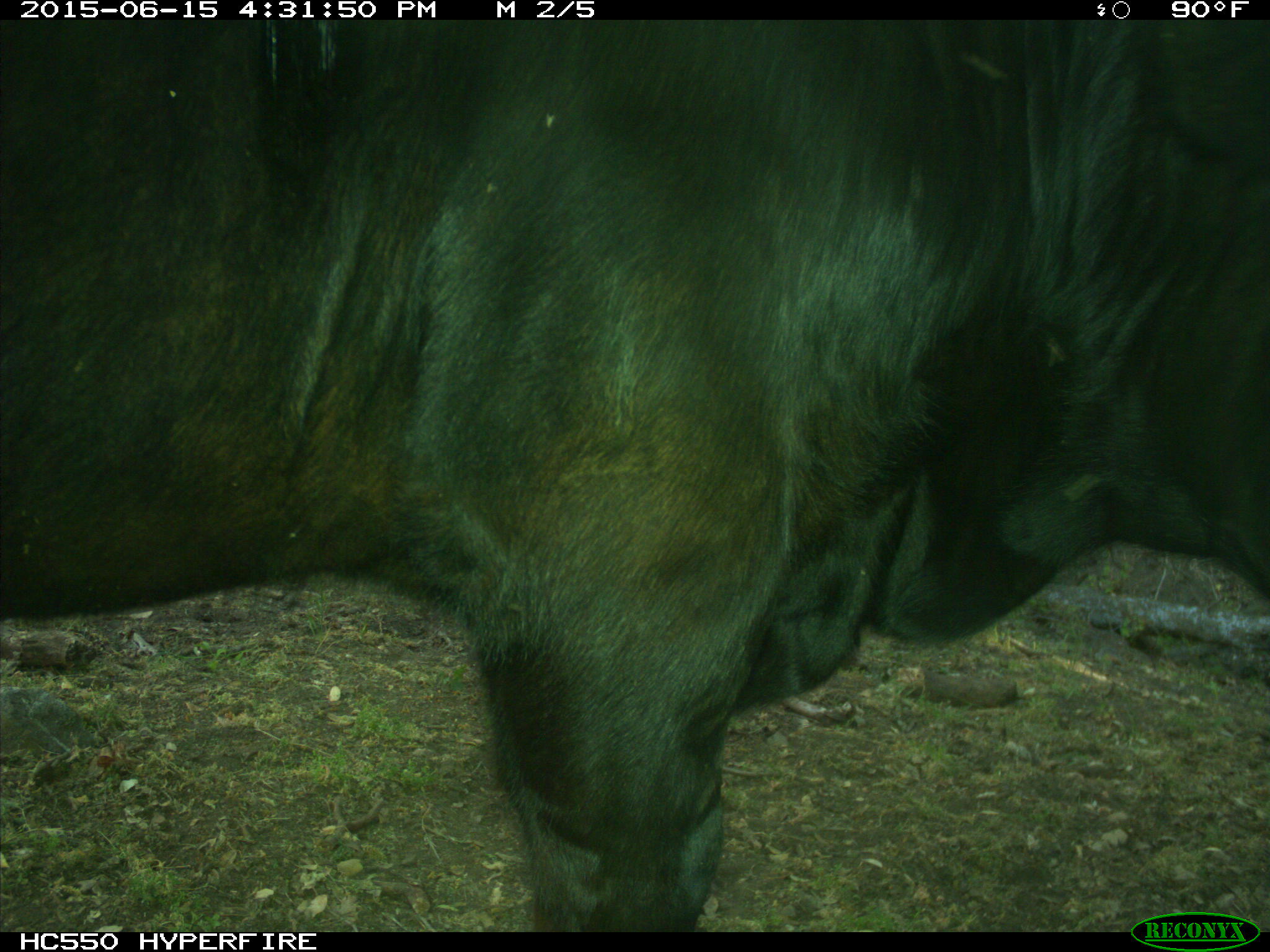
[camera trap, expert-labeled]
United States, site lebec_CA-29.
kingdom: Animalia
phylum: Chordata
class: Mammalia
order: Artiodactyla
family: Bovidae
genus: Bos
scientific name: Bos taurus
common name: domestic cow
Bos taurus (domestic cow).